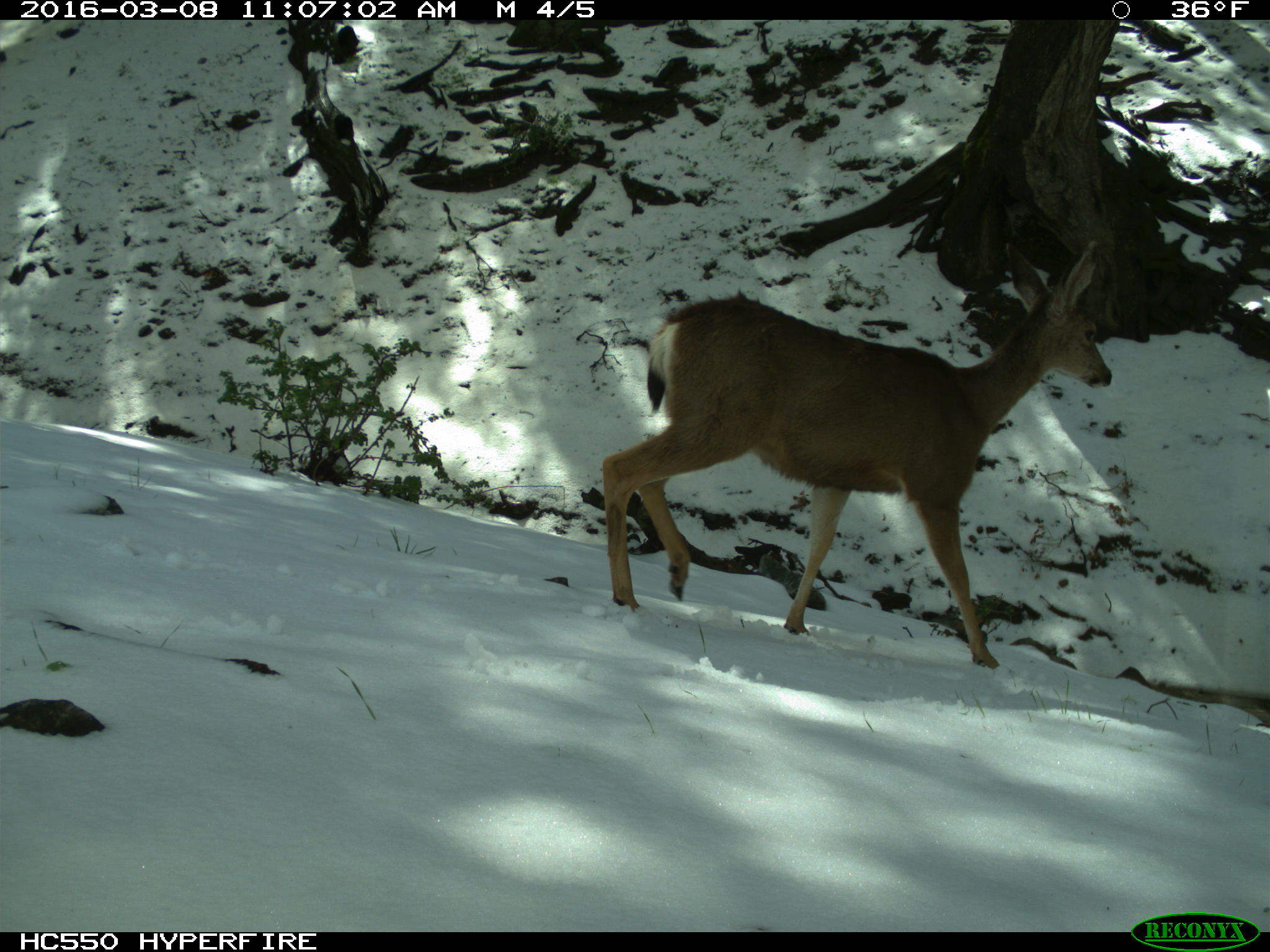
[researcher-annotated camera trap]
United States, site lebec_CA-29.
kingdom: Animalia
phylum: Chordata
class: Mammalia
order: Artiodactyla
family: Cervidae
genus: Odocoileus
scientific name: Odocoileus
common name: deer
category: unidentified deer